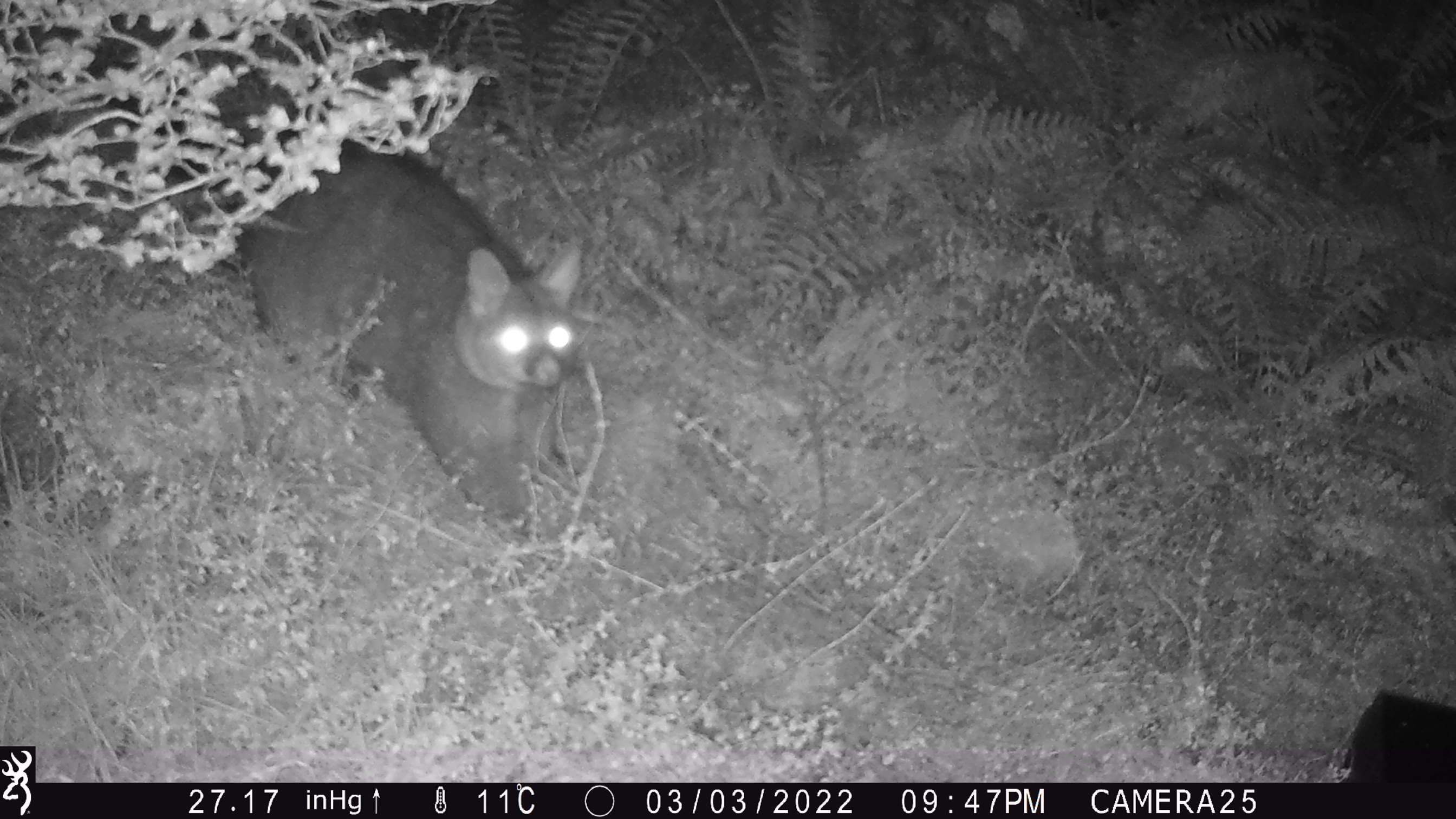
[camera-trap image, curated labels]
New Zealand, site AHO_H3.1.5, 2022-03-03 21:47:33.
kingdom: Animalia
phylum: Chordata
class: Mammalia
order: Diprotodontia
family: Phalangeridae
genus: Trichosurus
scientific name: Trichosurus vulpecula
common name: common brushtail possum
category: possum